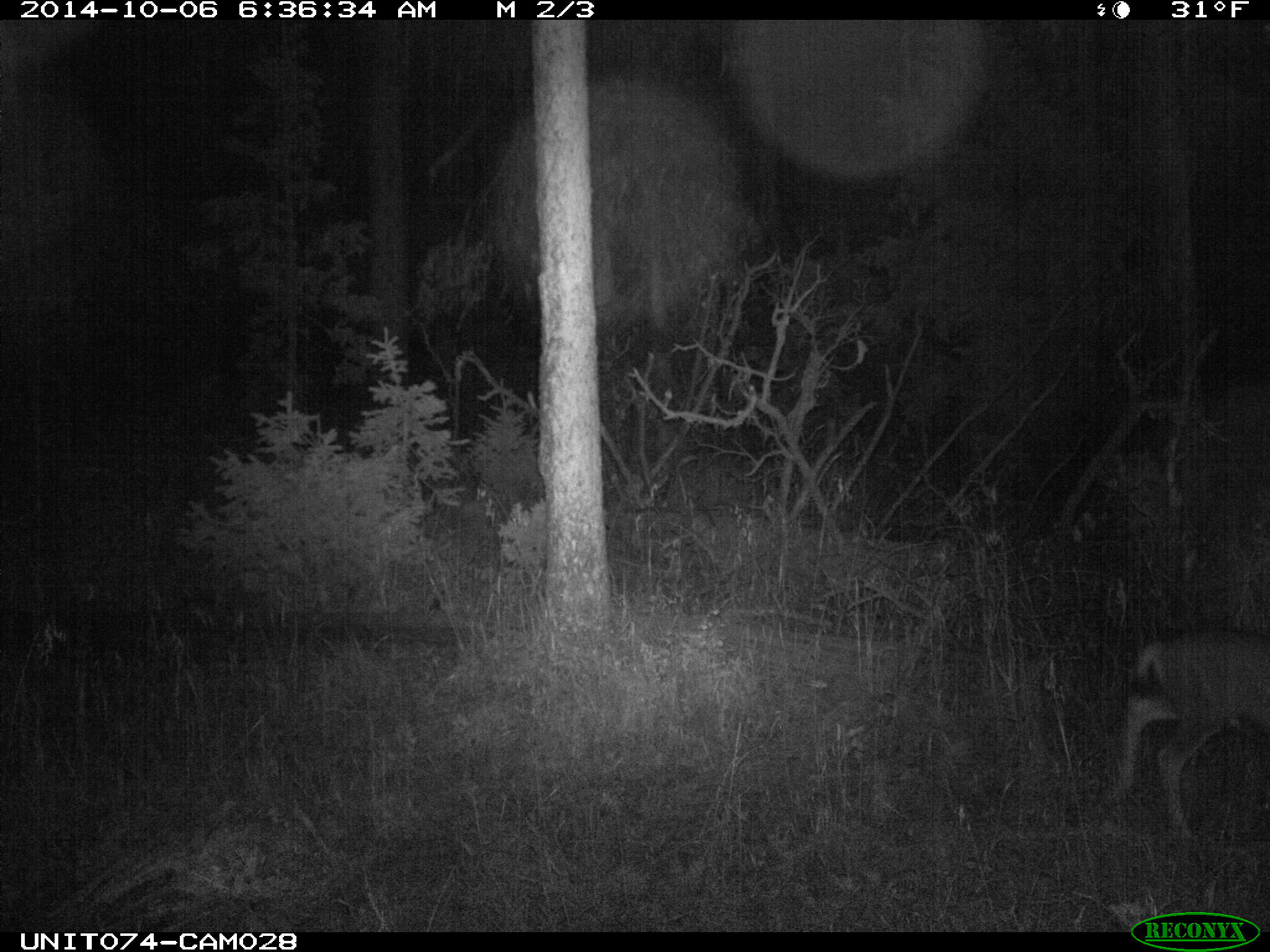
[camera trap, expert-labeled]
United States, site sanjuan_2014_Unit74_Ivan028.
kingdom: Animalia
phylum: Chordata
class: Mammalia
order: Artiodactyla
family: Cervidae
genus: Odocoileus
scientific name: Odocoileus hemionus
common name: mule deer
Odocoileus hemionus (mule deer).